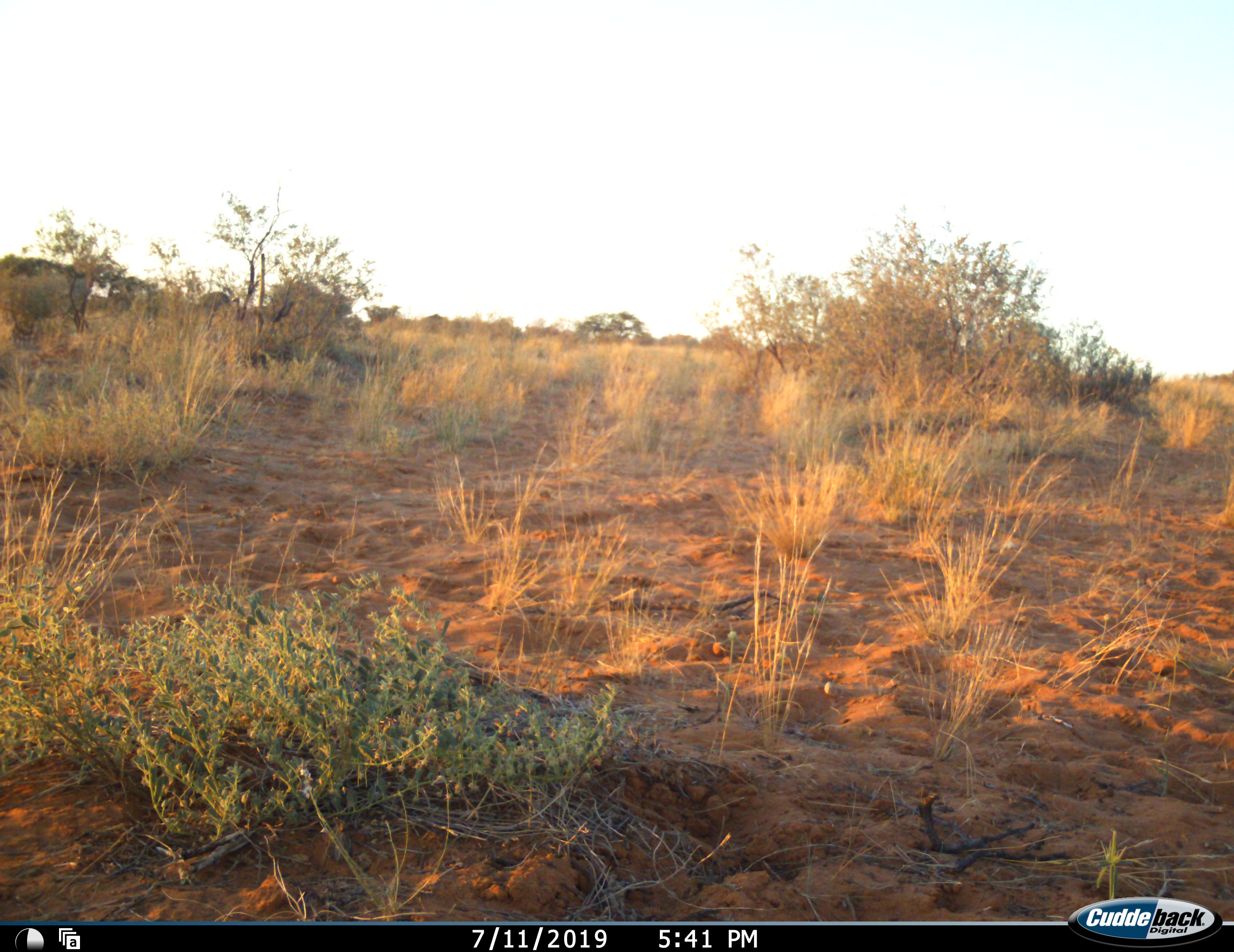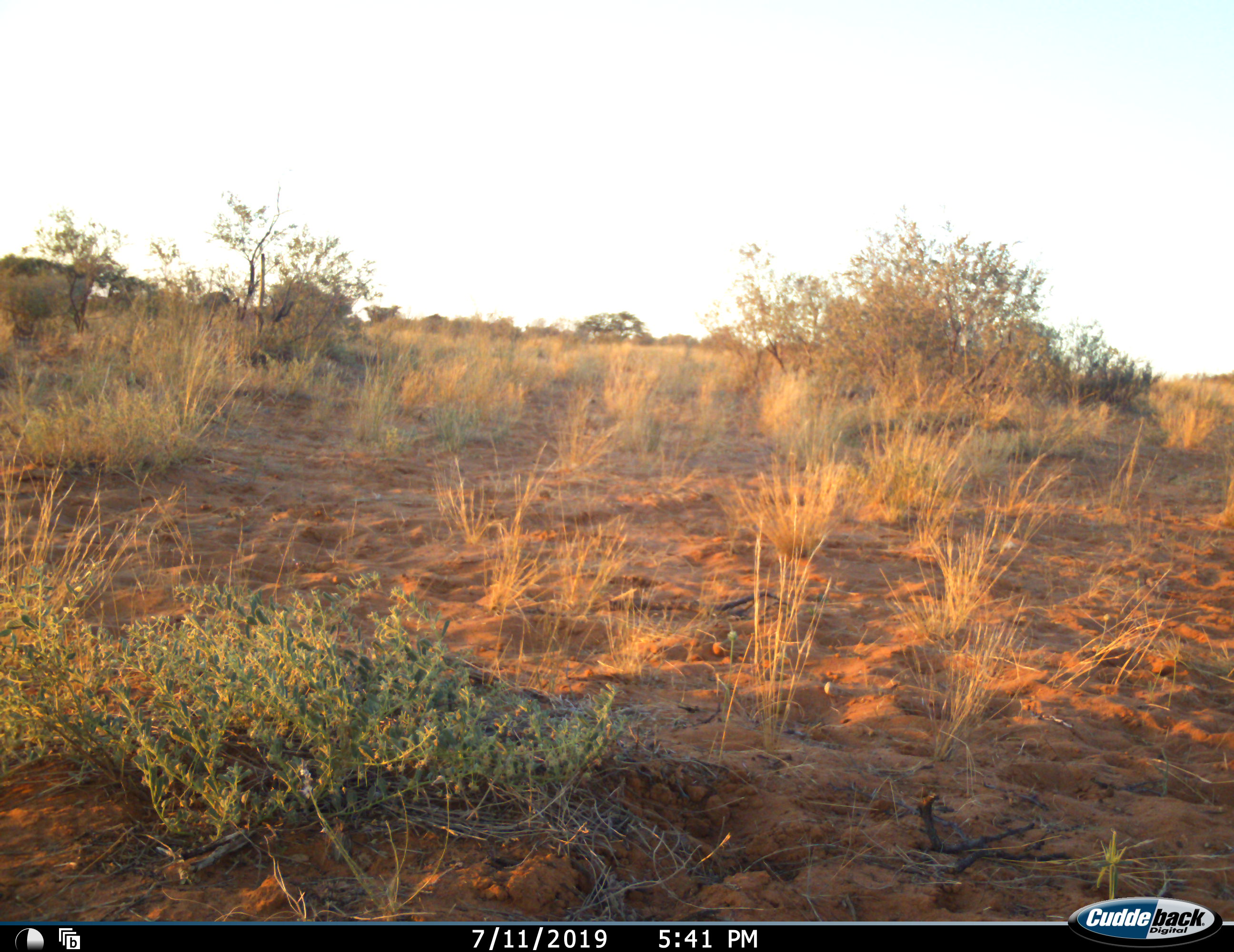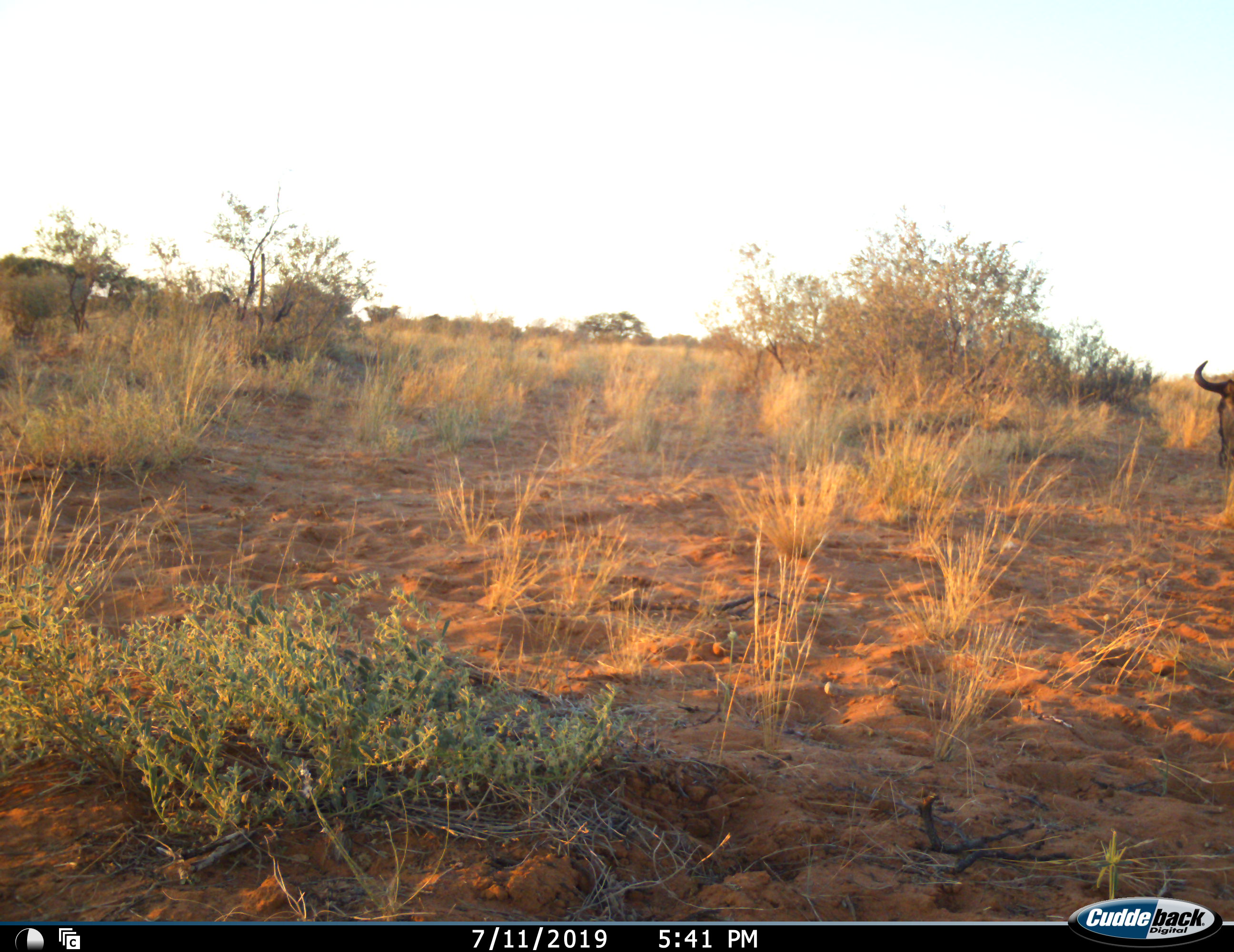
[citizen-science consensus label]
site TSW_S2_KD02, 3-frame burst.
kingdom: Animalia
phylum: Chordata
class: Mammalia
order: Artiodactyla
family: Bovidae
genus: Connochaetes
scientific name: Connochaetes taurinus taurinus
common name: blue wildebeest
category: wildebeestblue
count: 1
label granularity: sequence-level